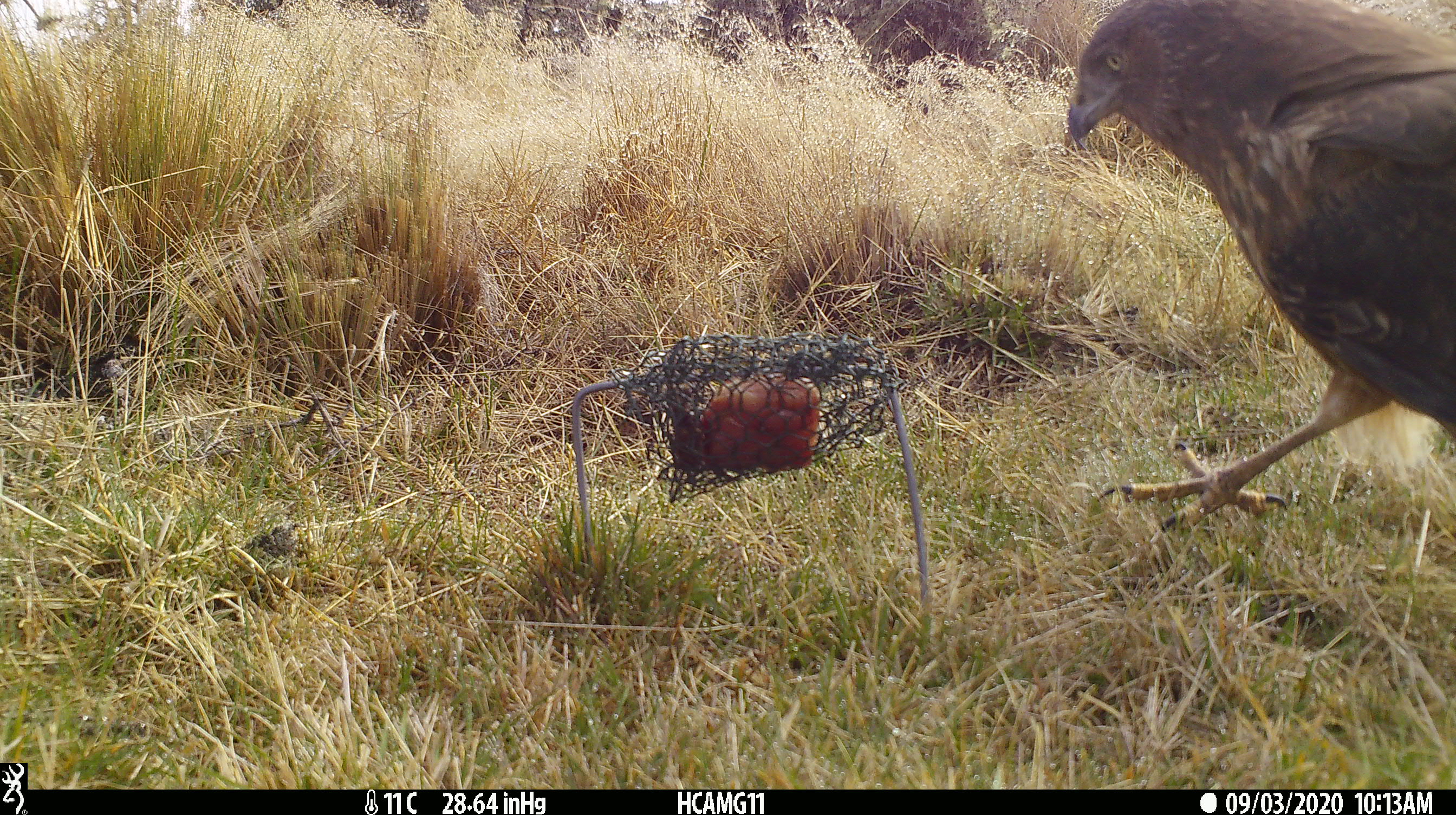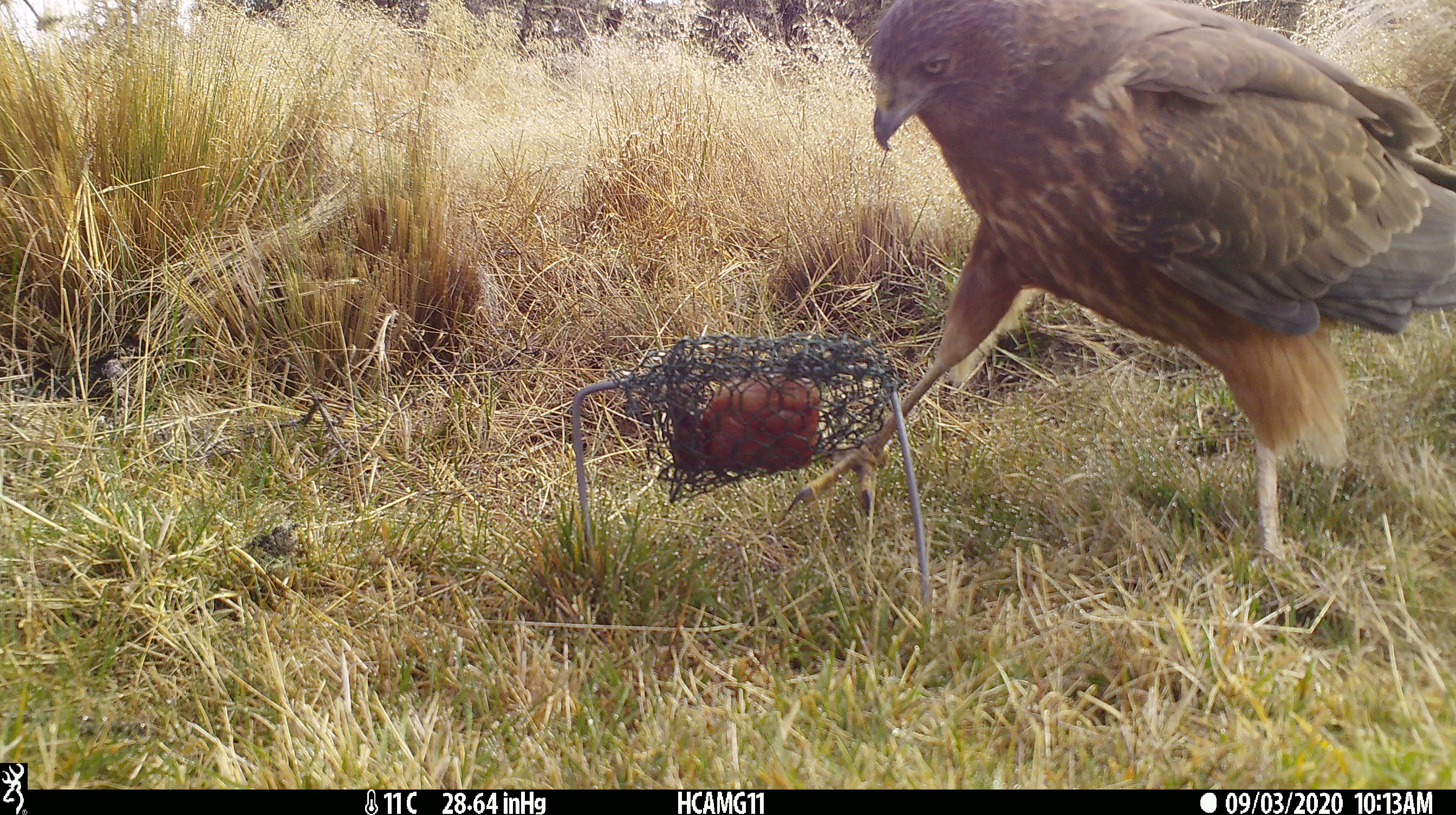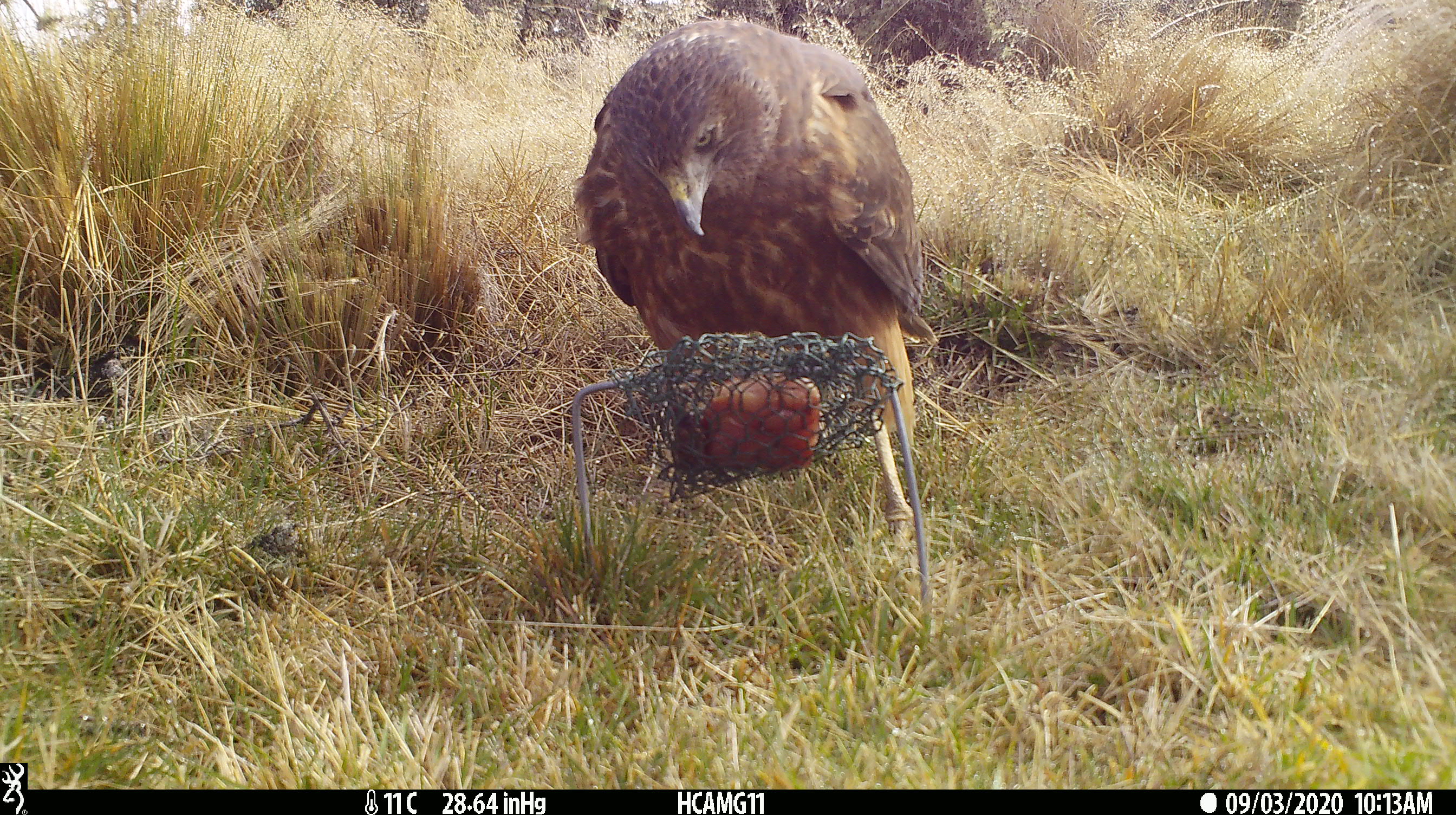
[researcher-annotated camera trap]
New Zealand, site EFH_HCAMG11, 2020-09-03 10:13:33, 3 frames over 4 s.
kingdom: Animalia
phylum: Chordata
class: Aves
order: Accipitriformes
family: Accipitridae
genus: Circus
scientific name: Circus approximans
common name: swamp harrier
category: harrier